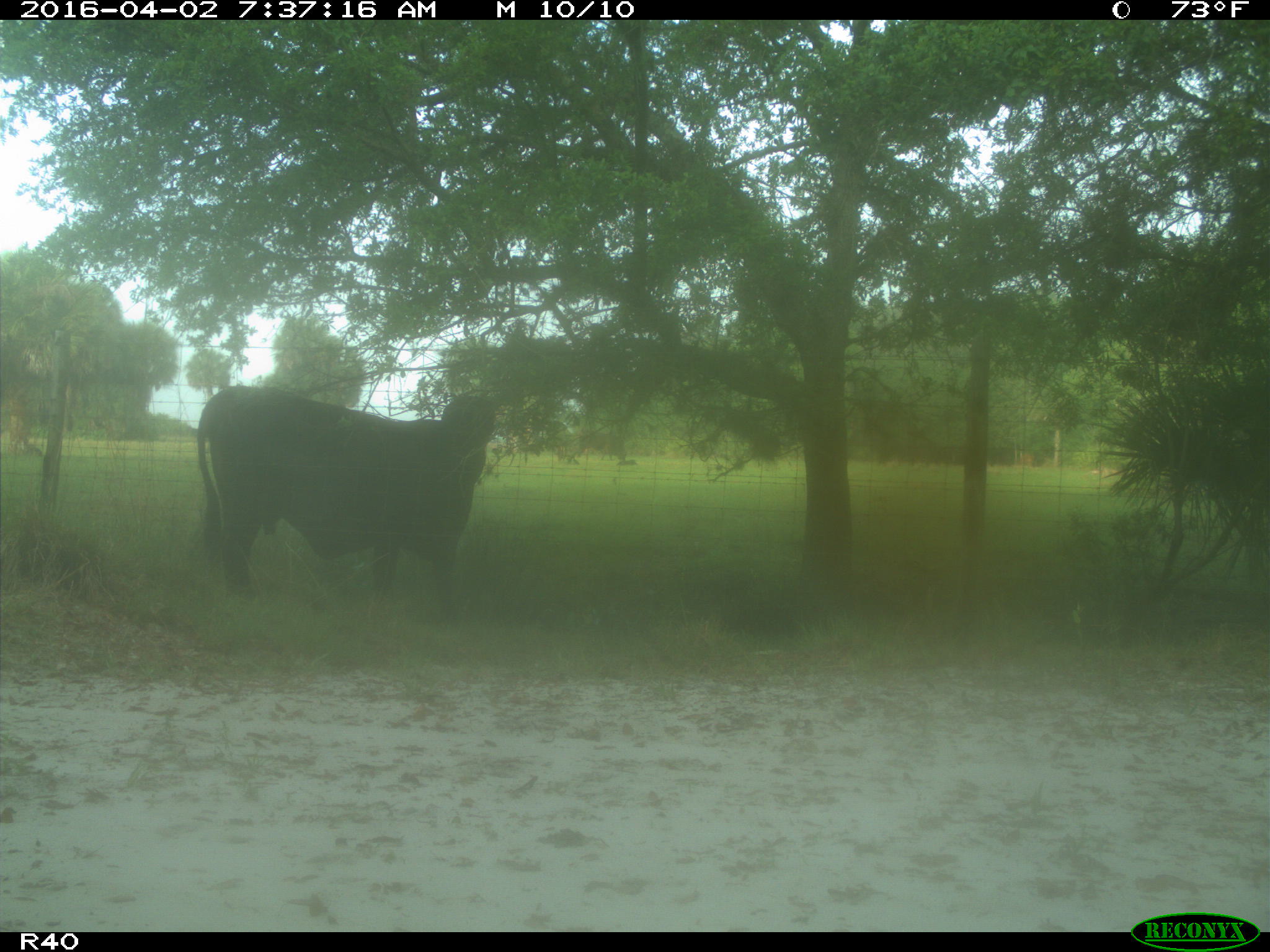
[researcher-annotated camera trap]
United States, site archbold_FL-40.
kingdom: Animalia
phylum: Chordata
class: Mammalia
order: Artiodactyla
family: Bovidae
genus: Bos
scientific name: Bos taurus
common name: domestic cow